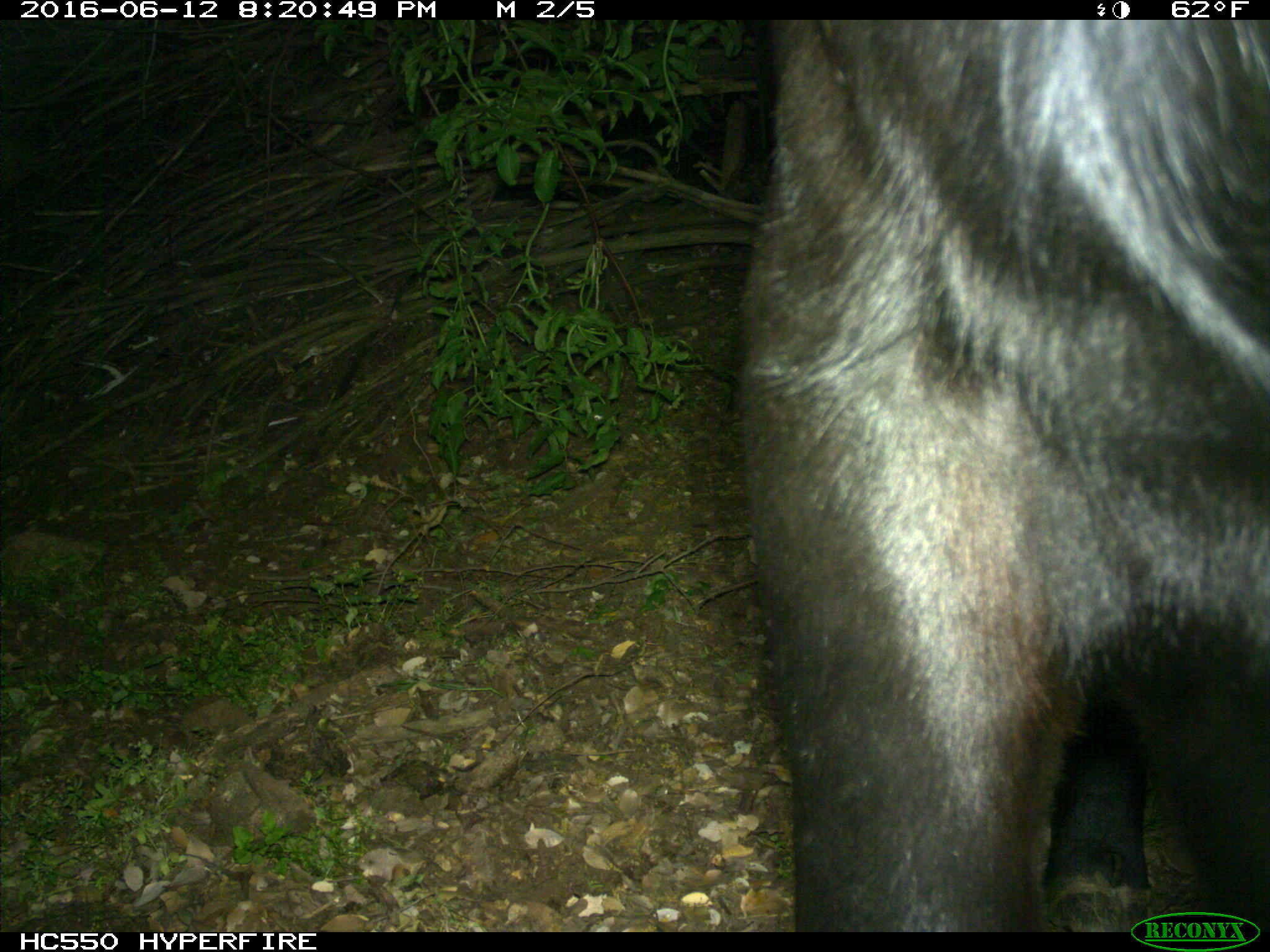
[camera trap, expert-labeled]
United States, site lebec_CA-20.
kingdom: Animalia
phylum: Chordata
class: Mammalia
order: Artiodactyla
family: Bovidae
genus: Bos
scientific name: Bos taurus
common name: domestic cow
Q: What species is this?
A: Bos taurus (domestic cow).